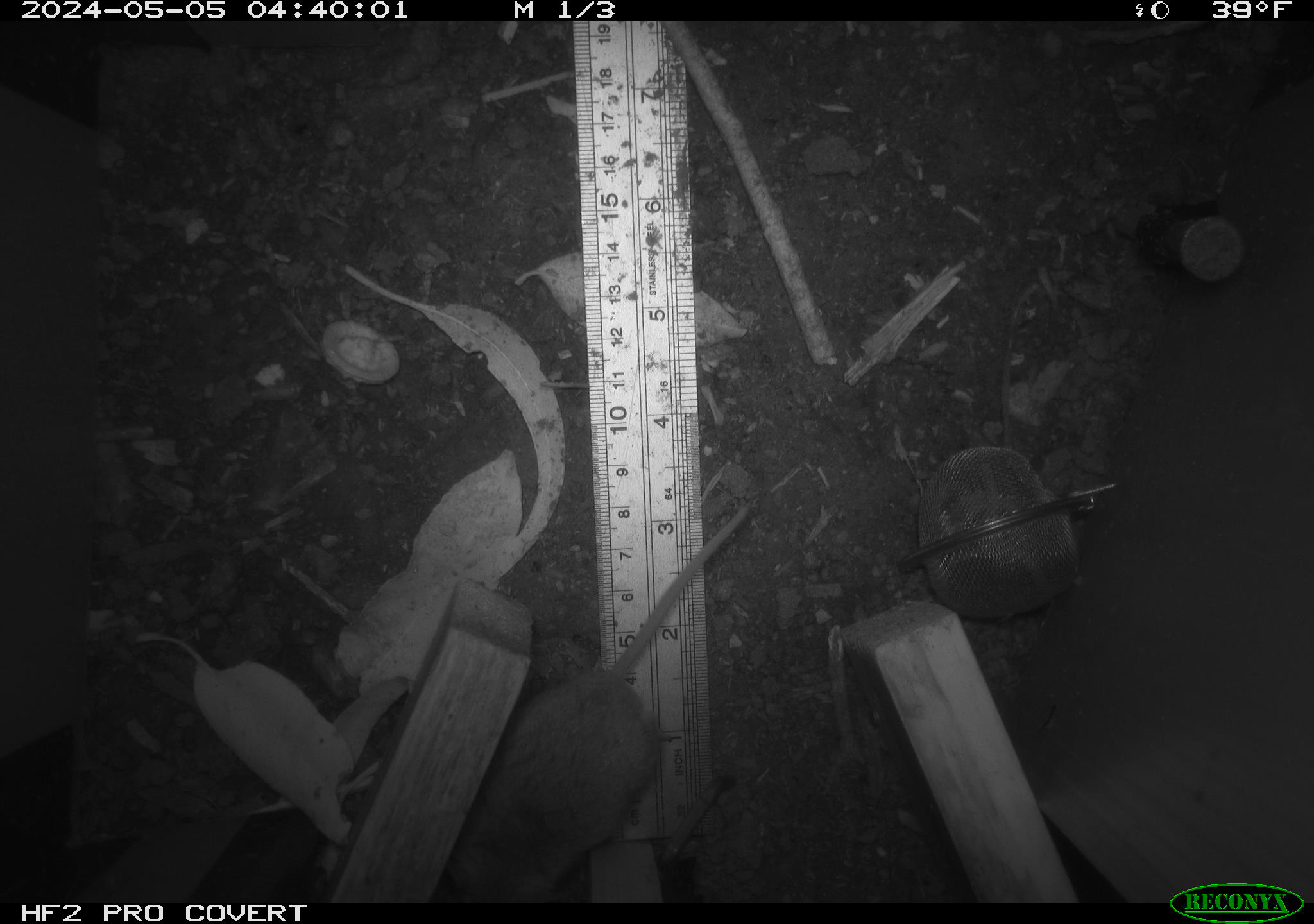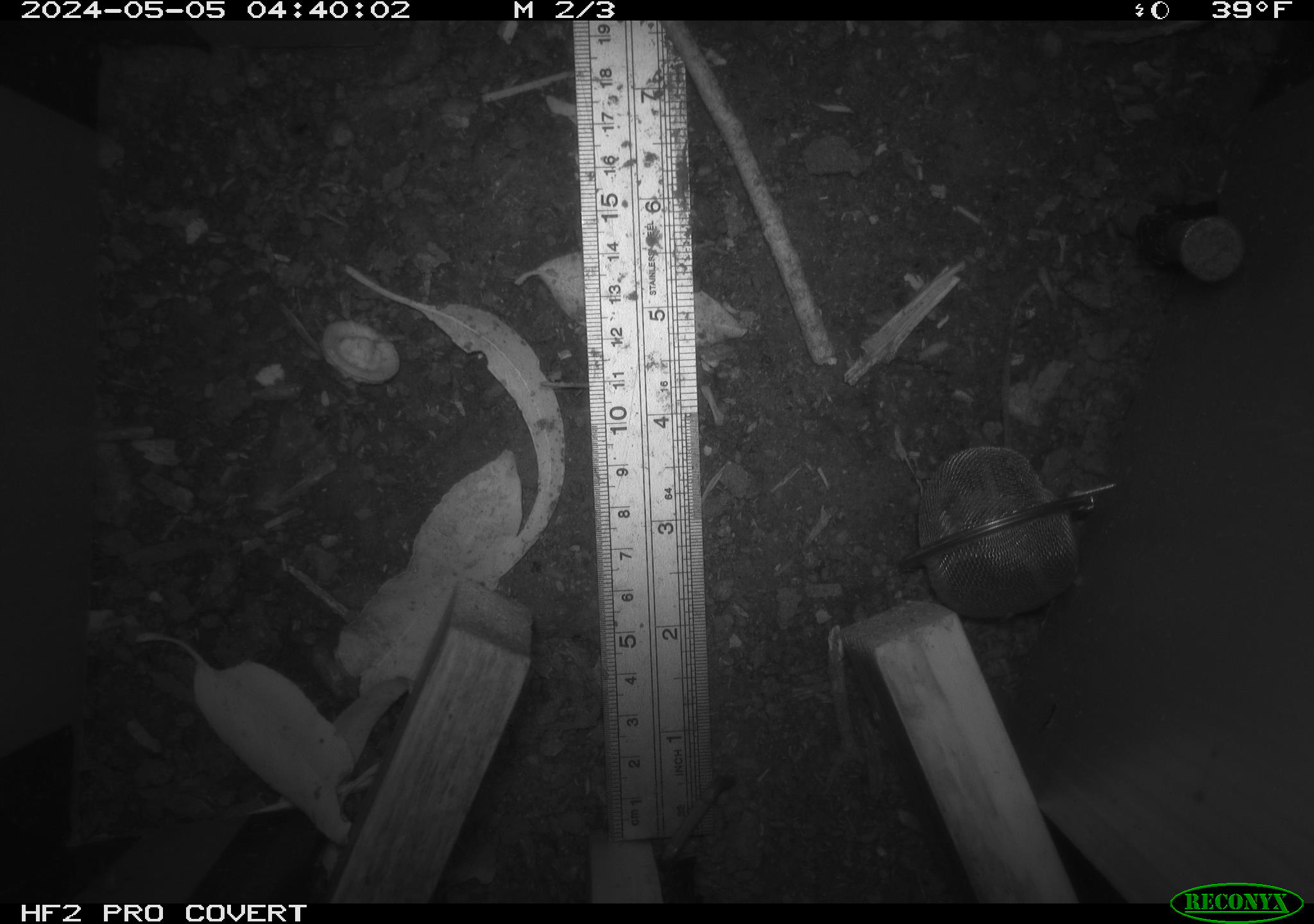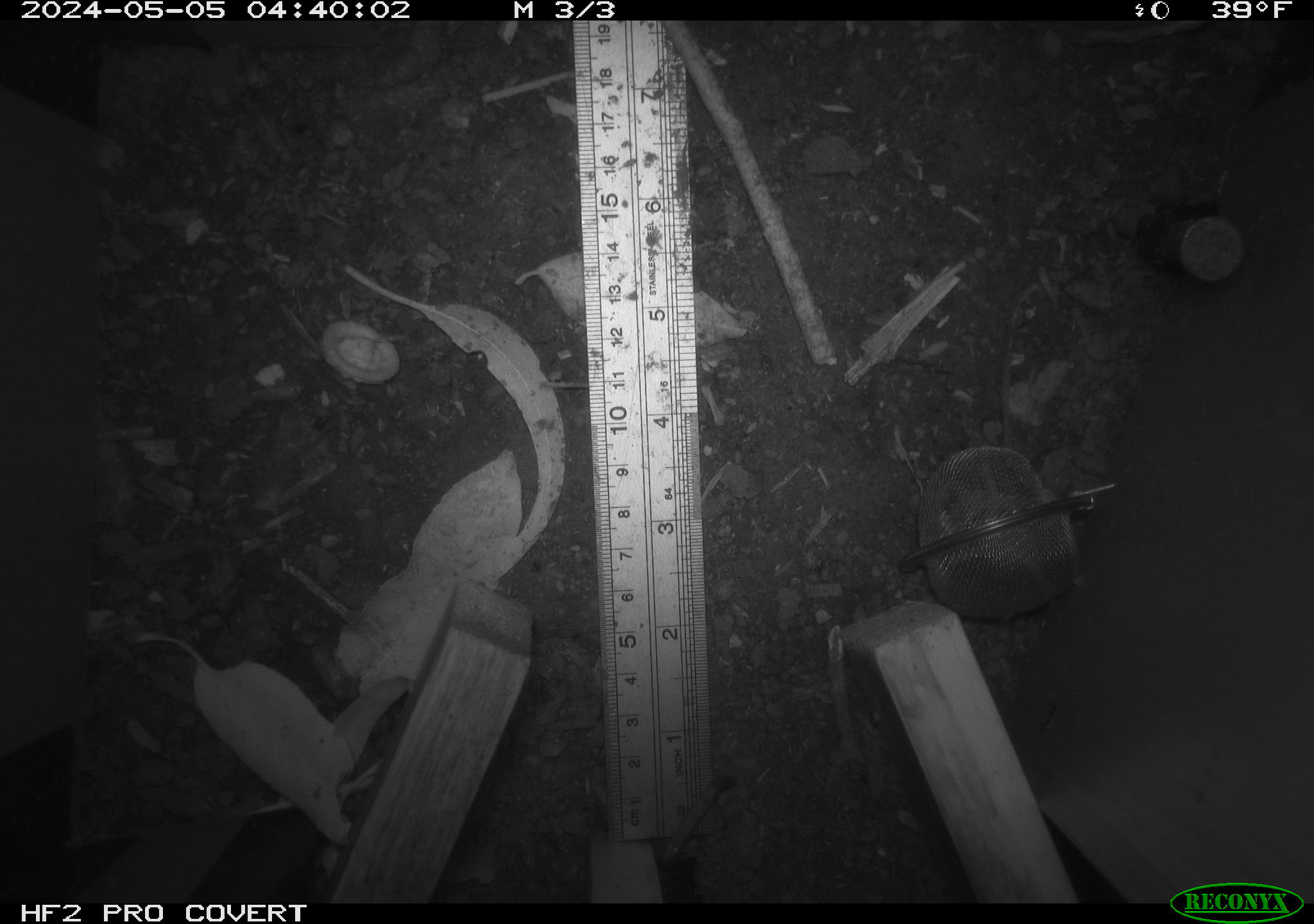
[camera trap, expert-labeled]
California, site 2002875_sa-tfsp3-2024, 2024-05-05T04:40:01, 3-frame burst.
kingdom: Animalia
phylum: Chordata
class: Mammalia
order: Rodentia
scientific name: Rodentia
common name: mouse species